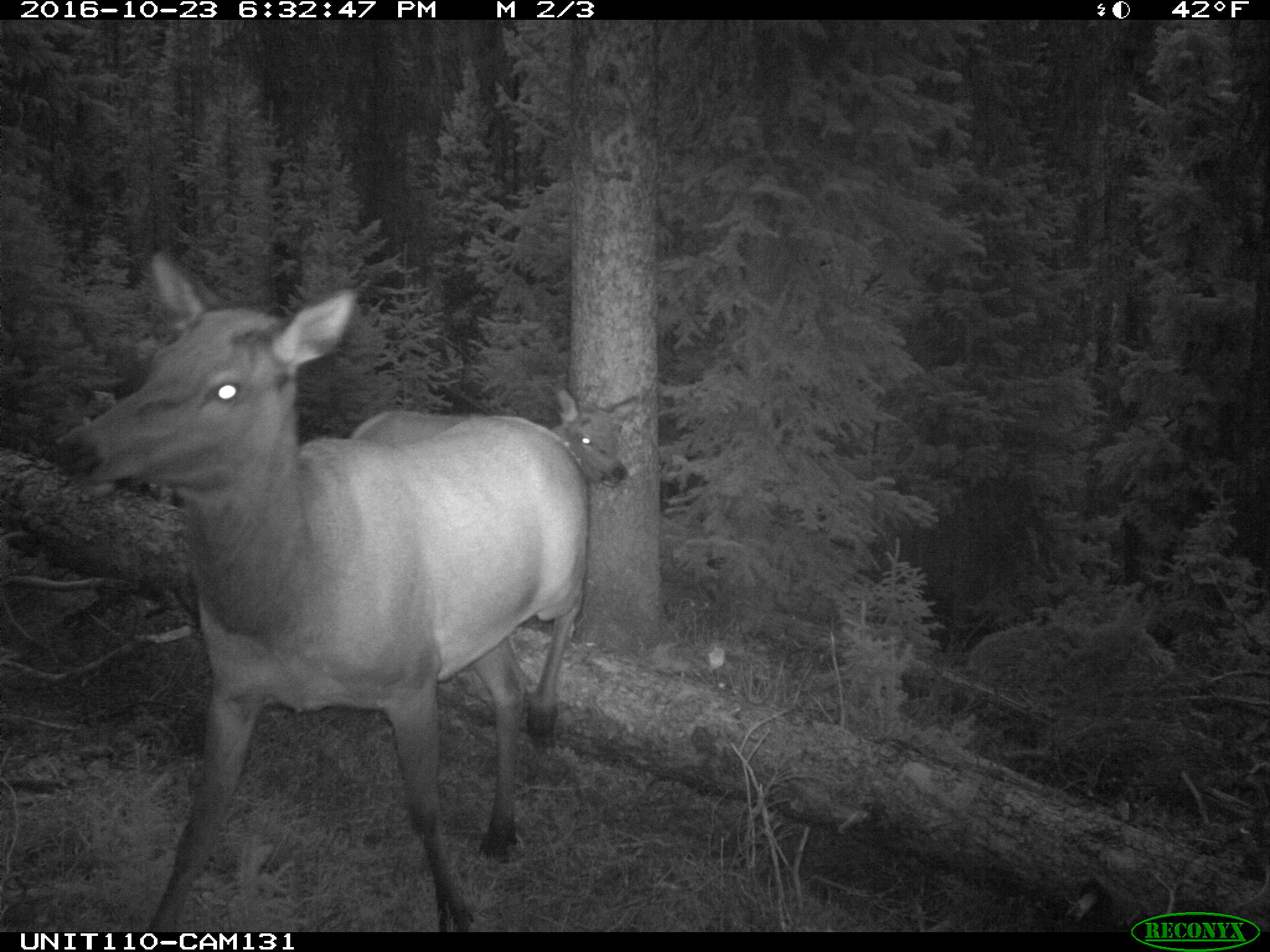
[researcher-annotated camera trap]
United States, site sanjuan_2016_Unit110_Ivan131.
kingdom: Animalia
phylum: Chordata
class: Mammalia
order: Artiodactyla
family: Cervidae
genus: Cervus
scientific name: Cervus elaphus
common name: red deer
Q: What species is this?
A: Cervus elaphus (red deer).